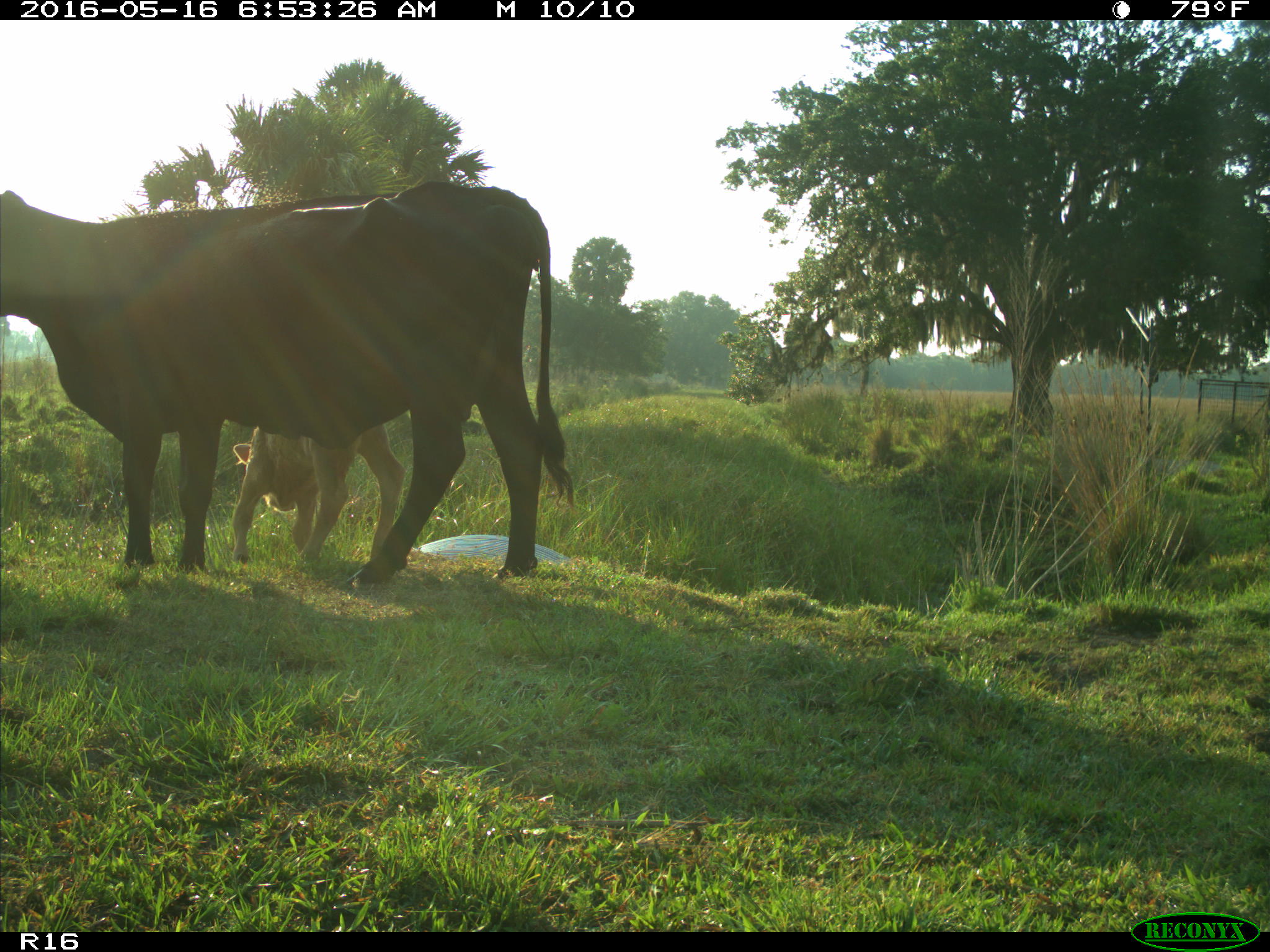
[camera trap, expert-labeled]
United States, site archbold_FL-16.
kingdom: Animalia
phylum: Chordata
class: Mammalia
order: Artiodactyla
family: Bovidae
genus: Bos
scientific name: Bos taurus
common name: domestic cow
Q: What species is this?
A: Bos taurus (domestic cow).